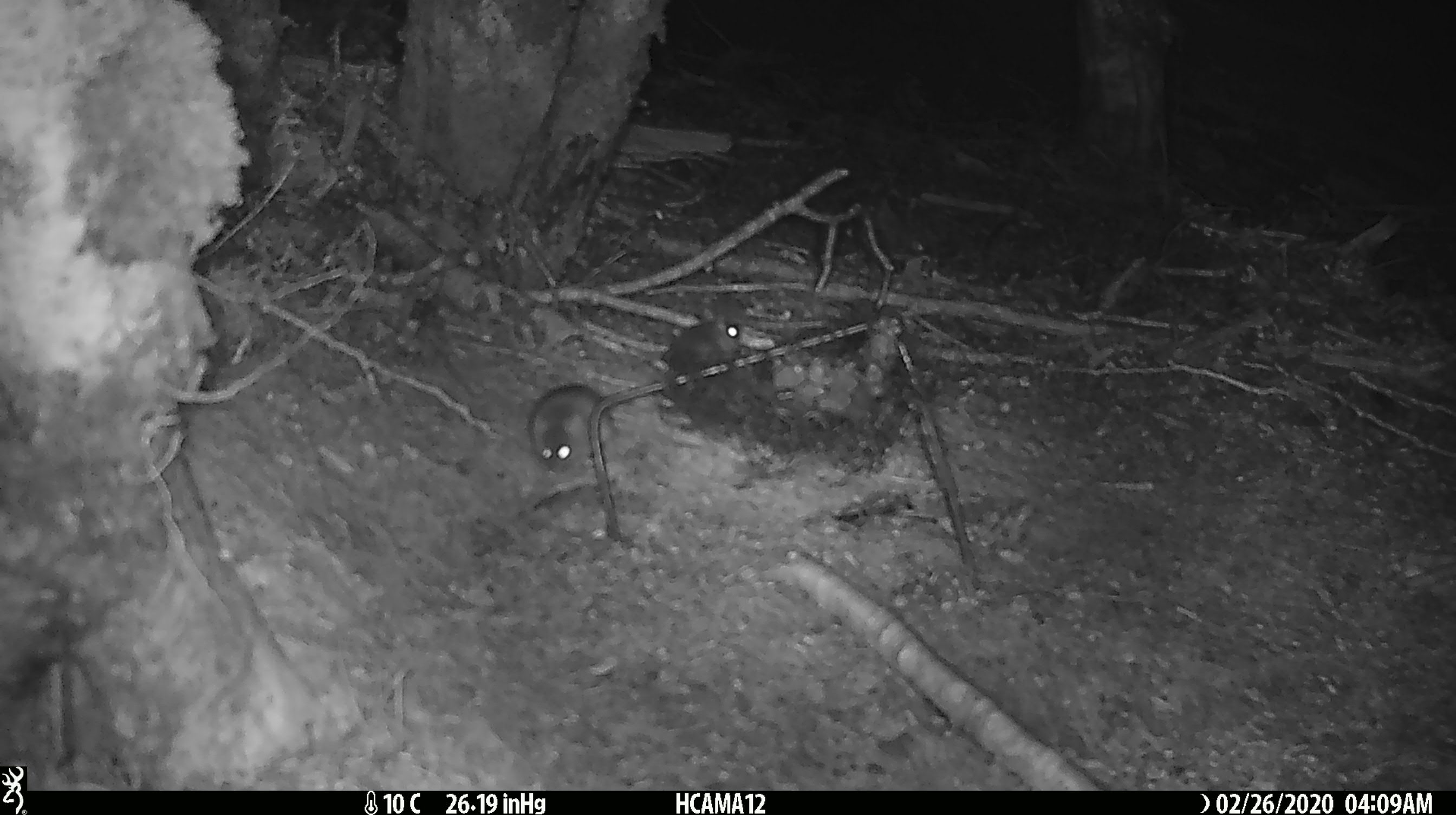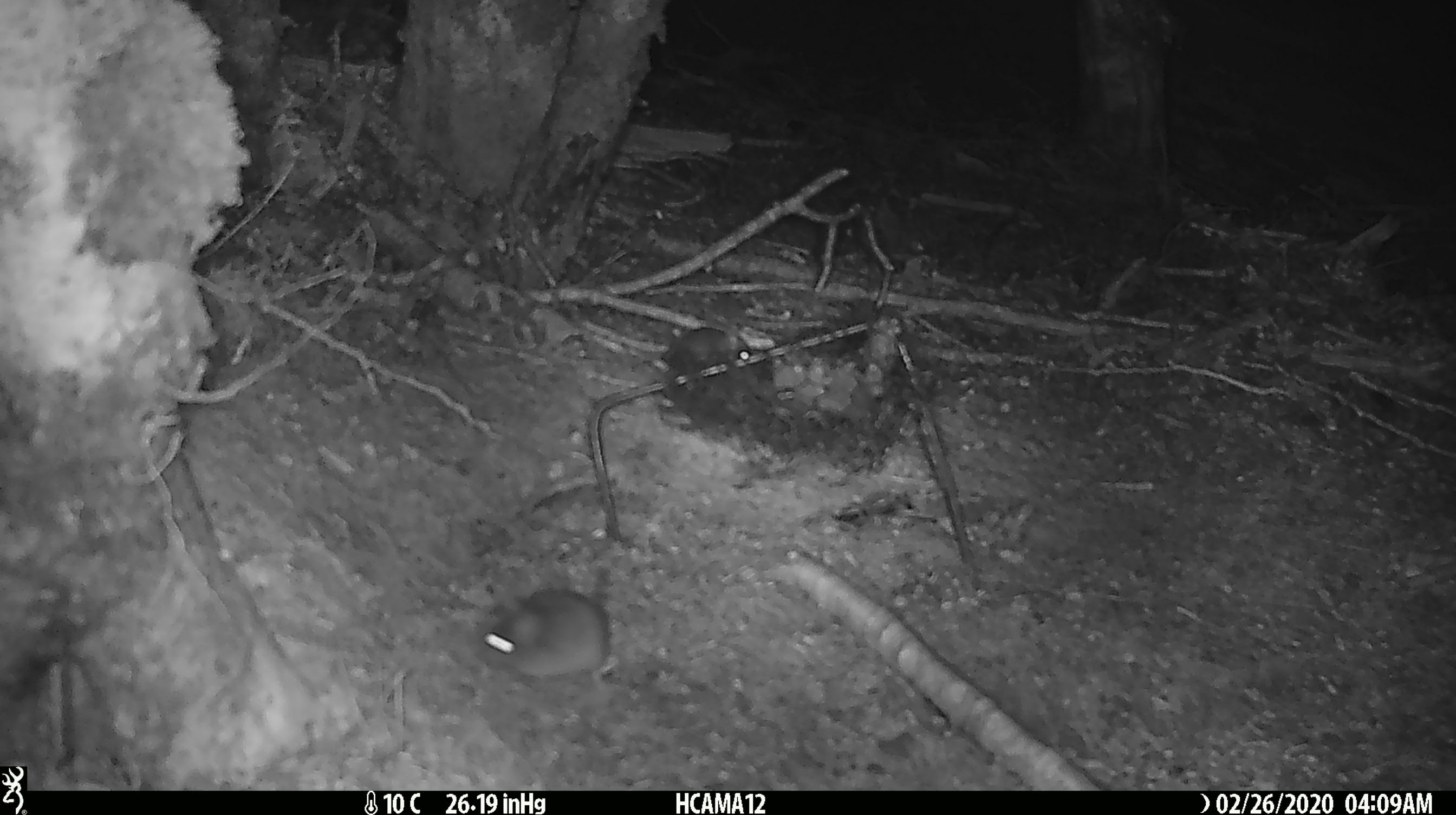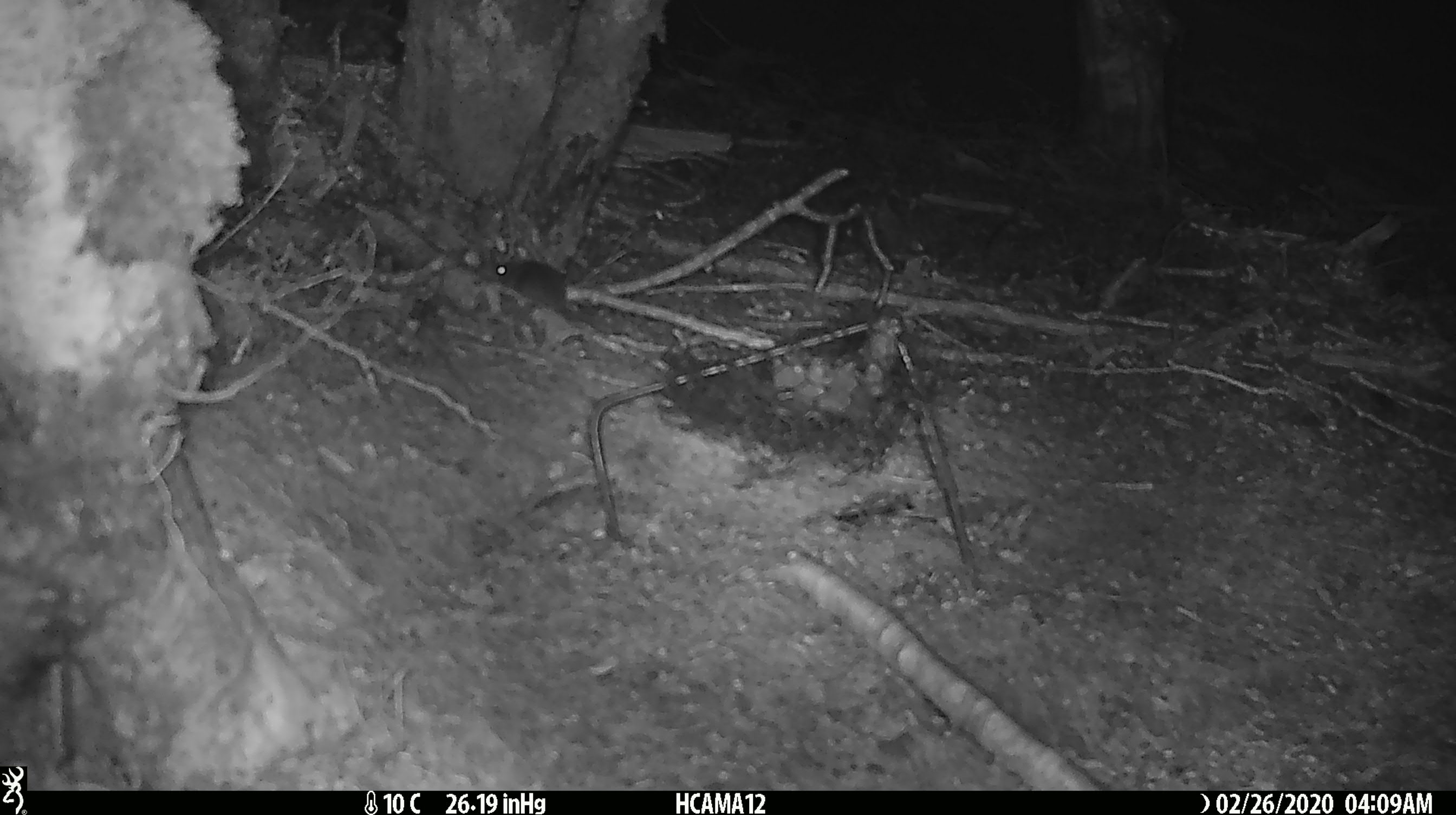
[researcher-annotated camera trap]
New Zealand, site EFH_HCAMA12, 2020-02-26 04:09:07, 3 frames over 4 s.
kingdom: Animalia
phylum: Chordata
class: Mammalia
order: Rodentia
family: Muridae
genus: Mus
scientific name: Mus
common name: mouse